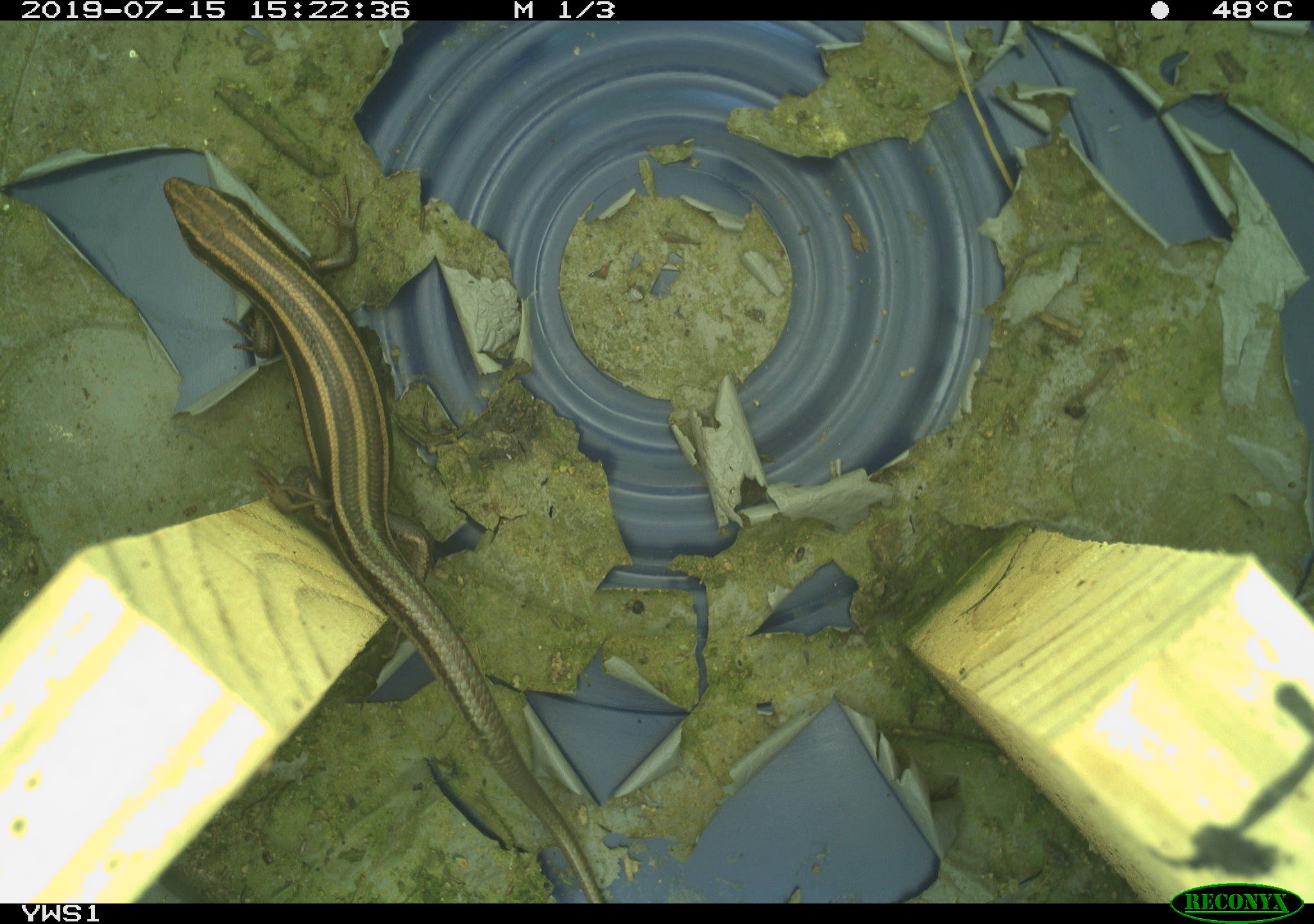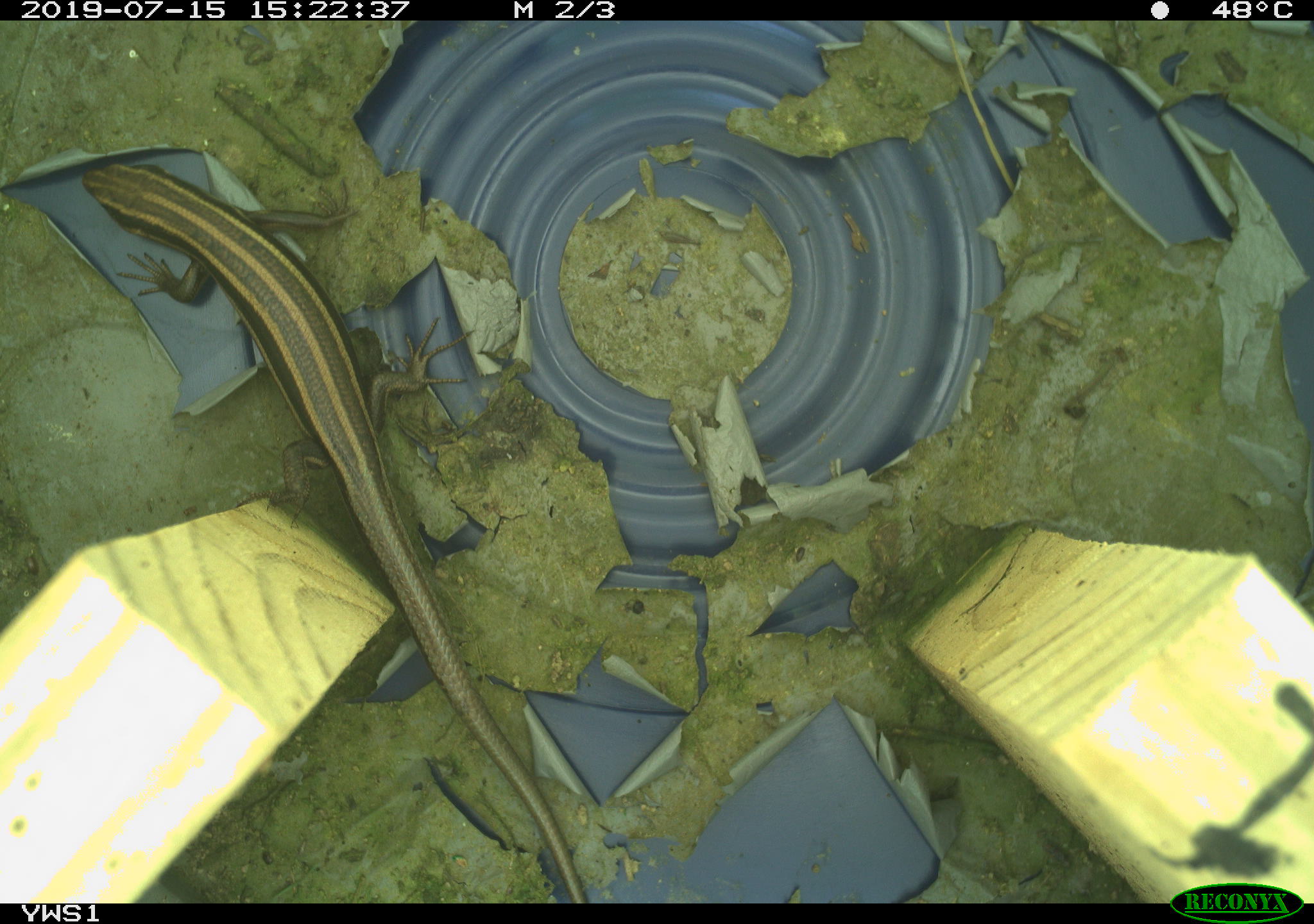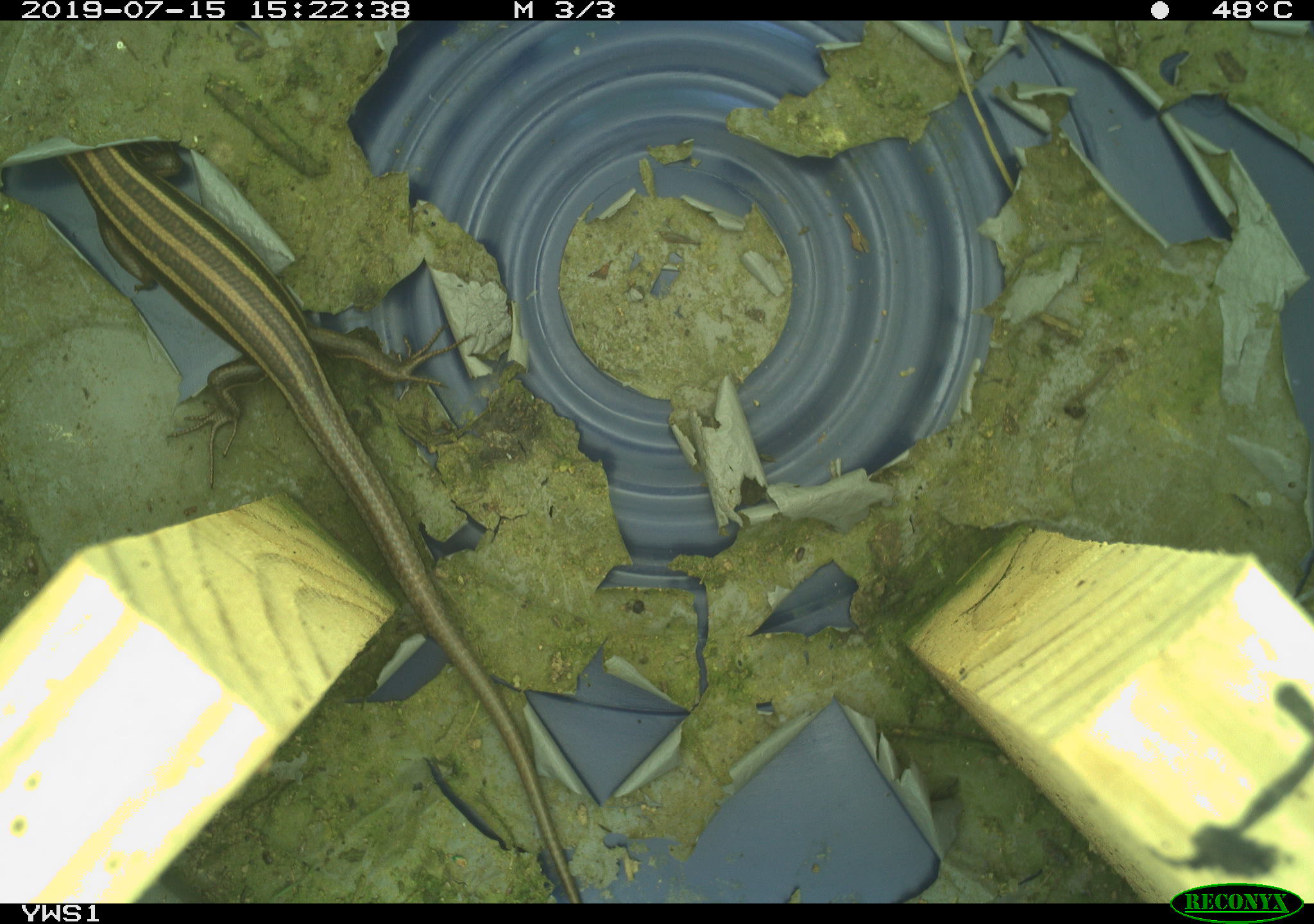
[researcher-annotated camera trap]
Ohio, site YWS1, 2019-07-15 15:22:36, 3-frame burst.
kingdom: Animalia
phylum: Chordata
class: Reptilia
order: Squamata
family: Scincidae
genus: Plestiodon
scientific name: Plestiodon fasciatus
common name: common five-lined skink